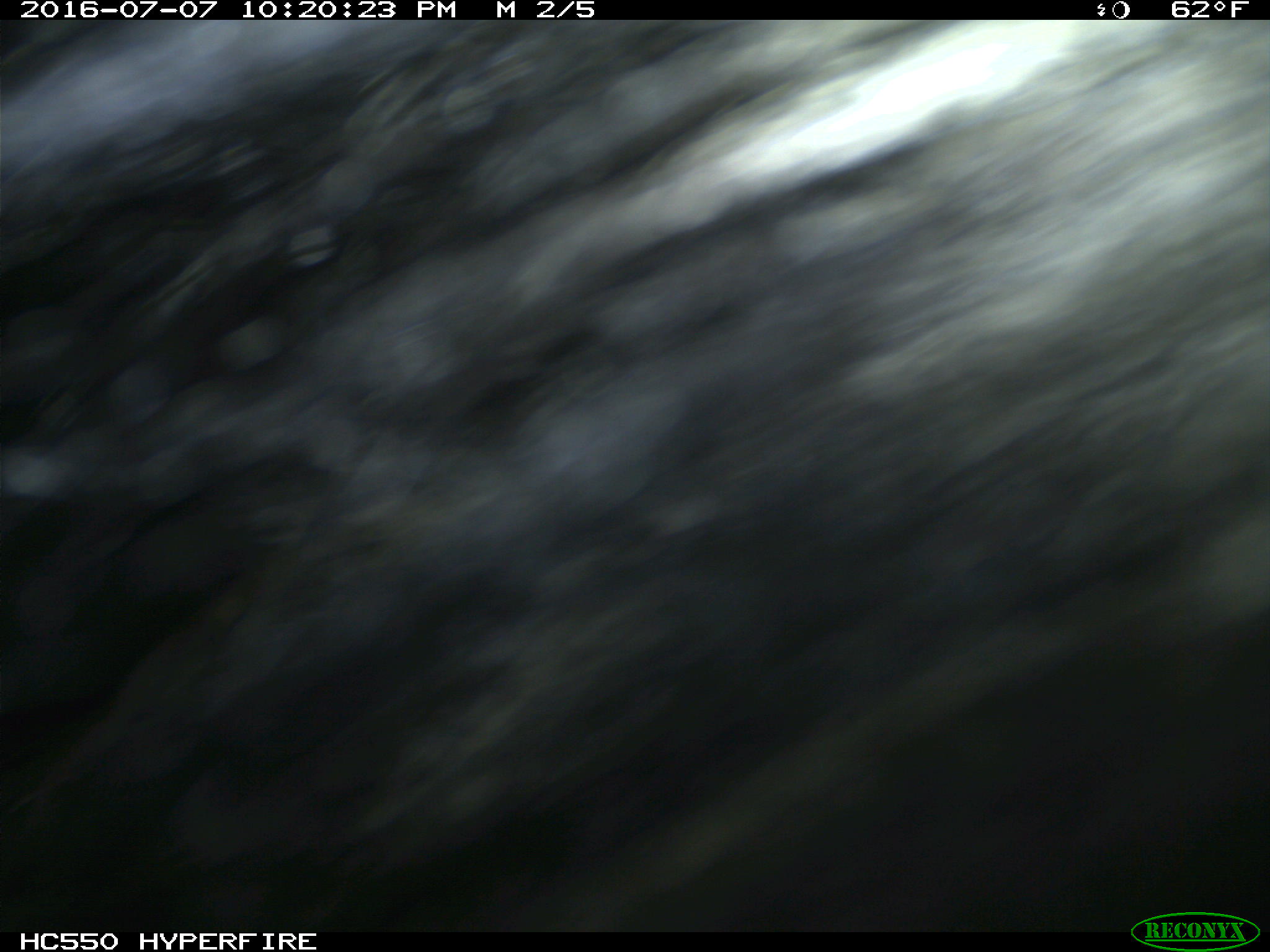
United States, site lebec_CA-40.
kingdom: Animalia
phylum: Chordata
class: Mammalia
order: Carnivora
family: Mephitidae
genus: Mephitis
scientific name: Mephitis mephitis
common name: striped skunk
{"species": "Mephitis mephitis (striped skunk)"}